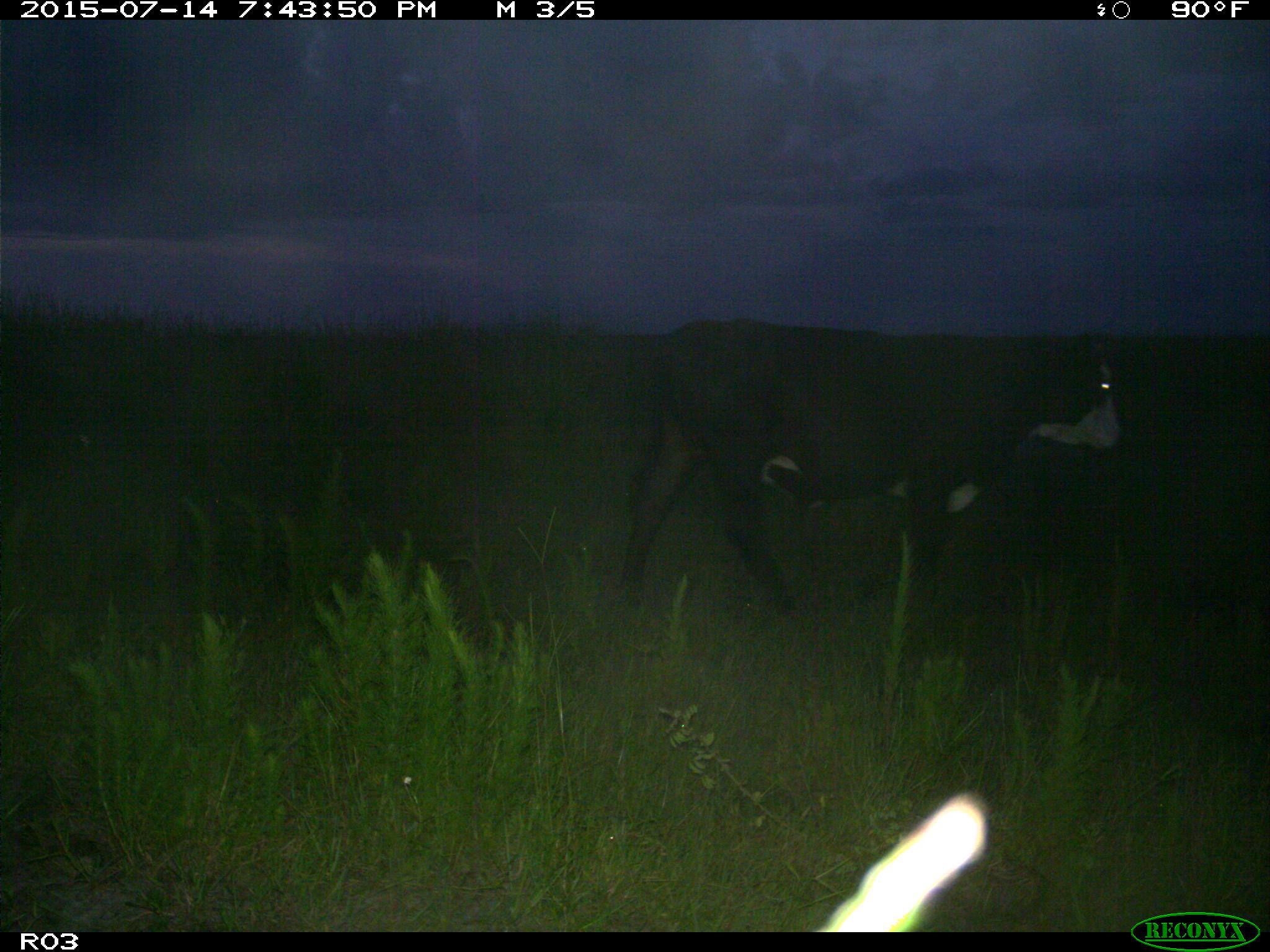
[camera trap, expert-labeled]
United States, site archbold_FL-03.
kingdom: Animalia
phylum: Chordata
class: Mammalia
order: Artiodactyla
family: Bovidae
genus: Bos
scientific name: Bos taurus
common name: domestic cow